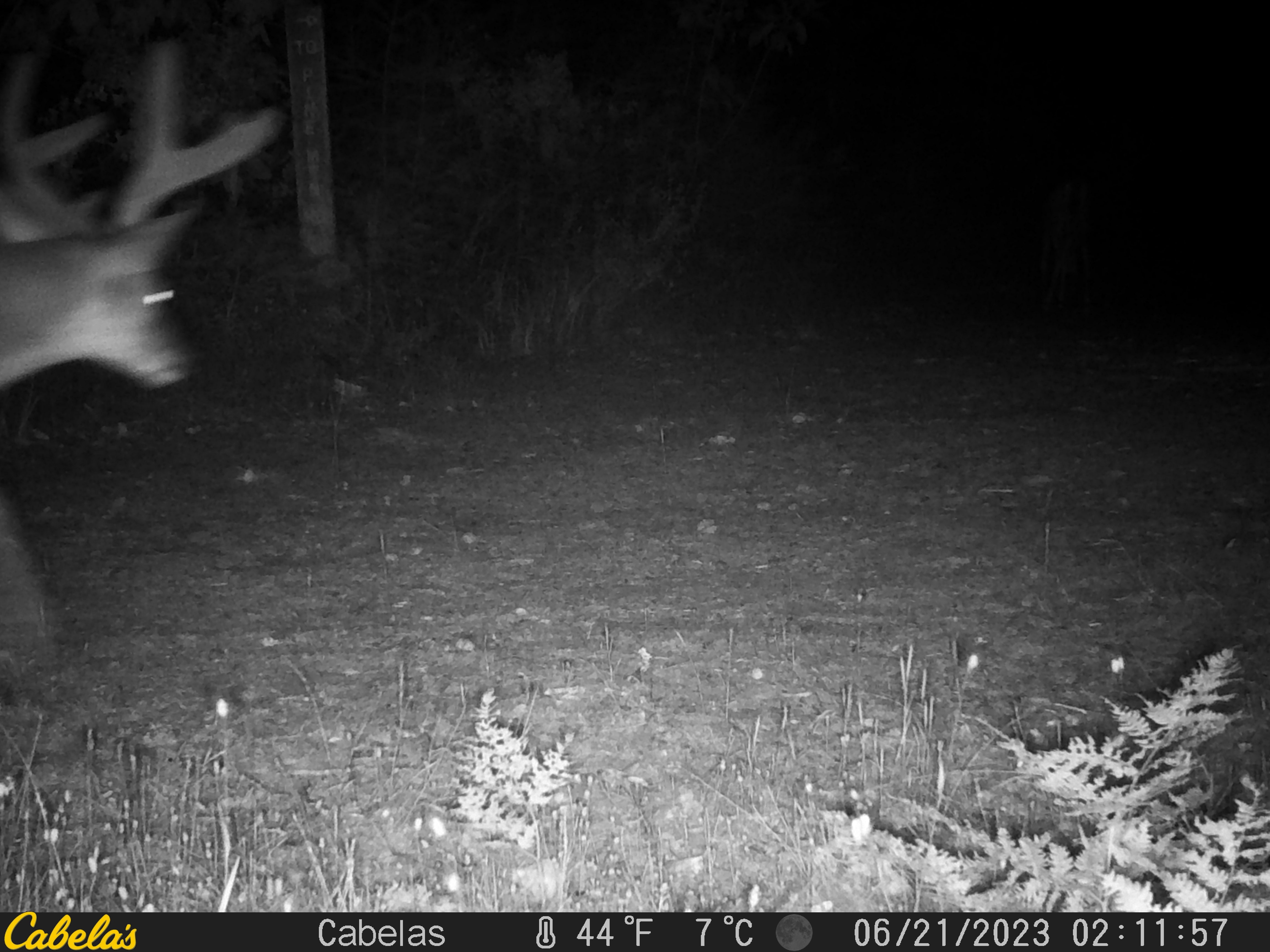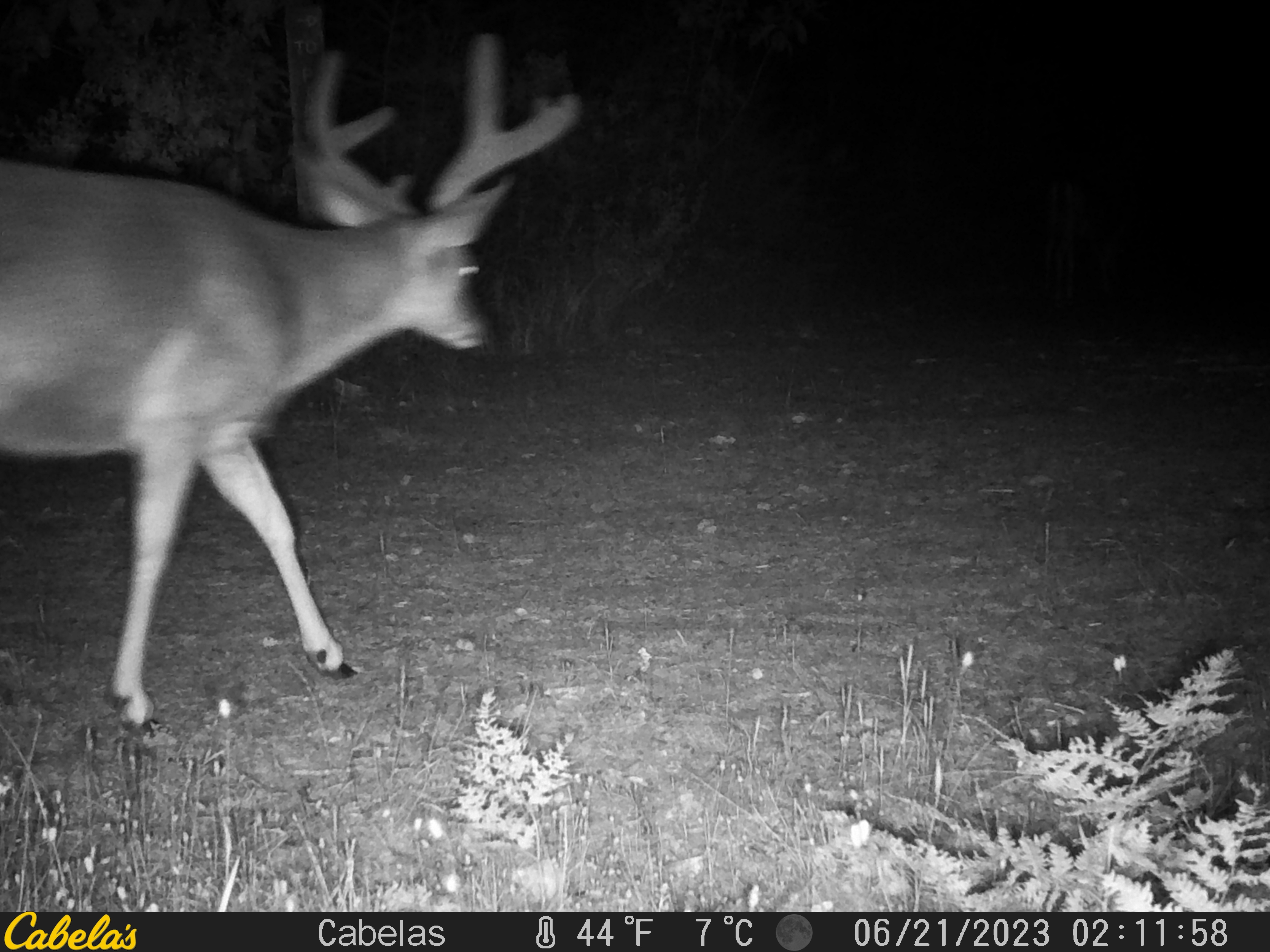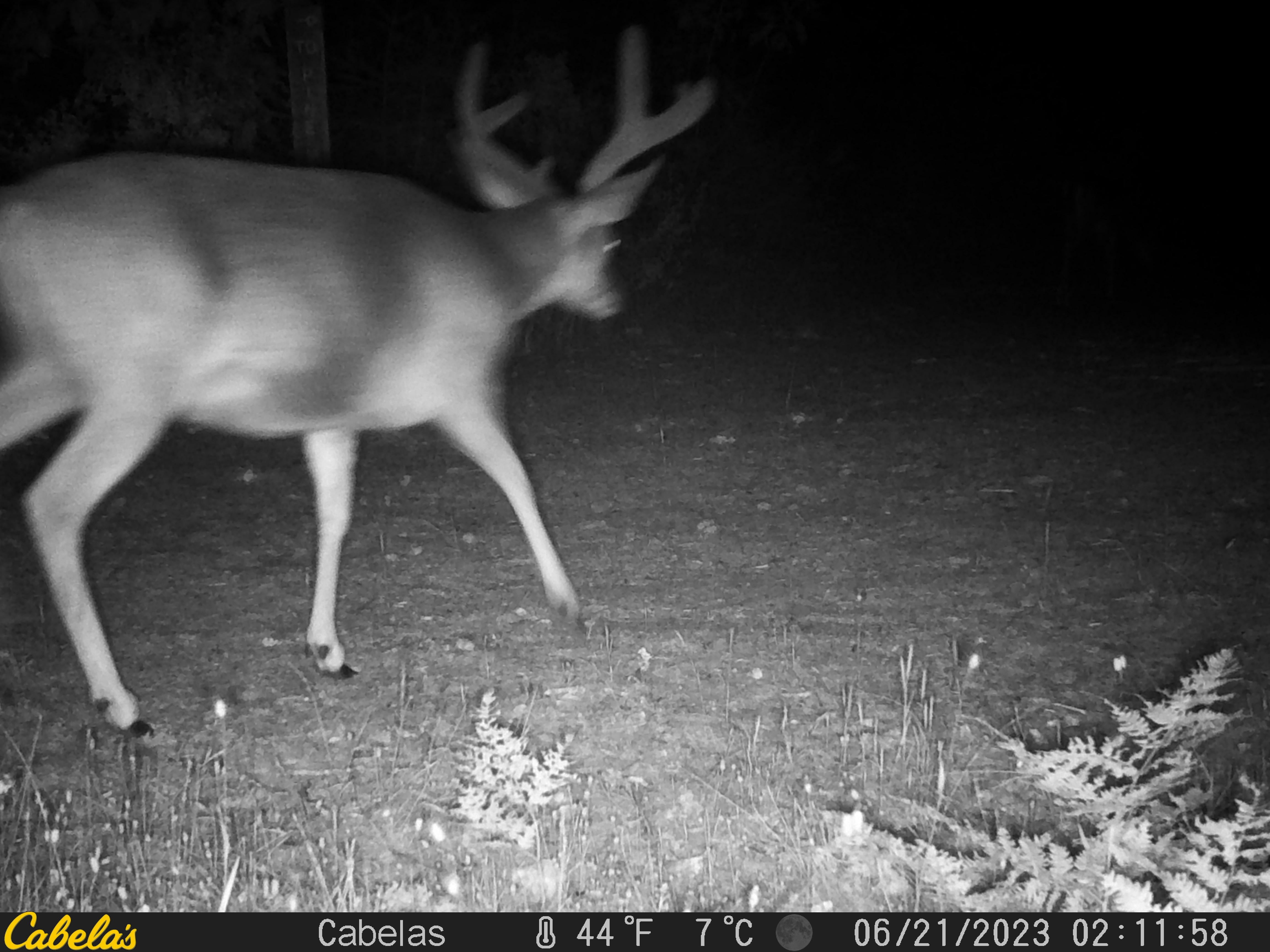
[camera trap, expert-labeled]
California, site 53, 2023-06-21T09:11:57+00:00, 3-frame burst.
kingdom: Animalia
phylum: Chordata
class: Mammalia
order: Artiodactyla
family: Cervidae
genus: Odocoileus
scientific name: Odocoileus hemionus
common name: mule deer